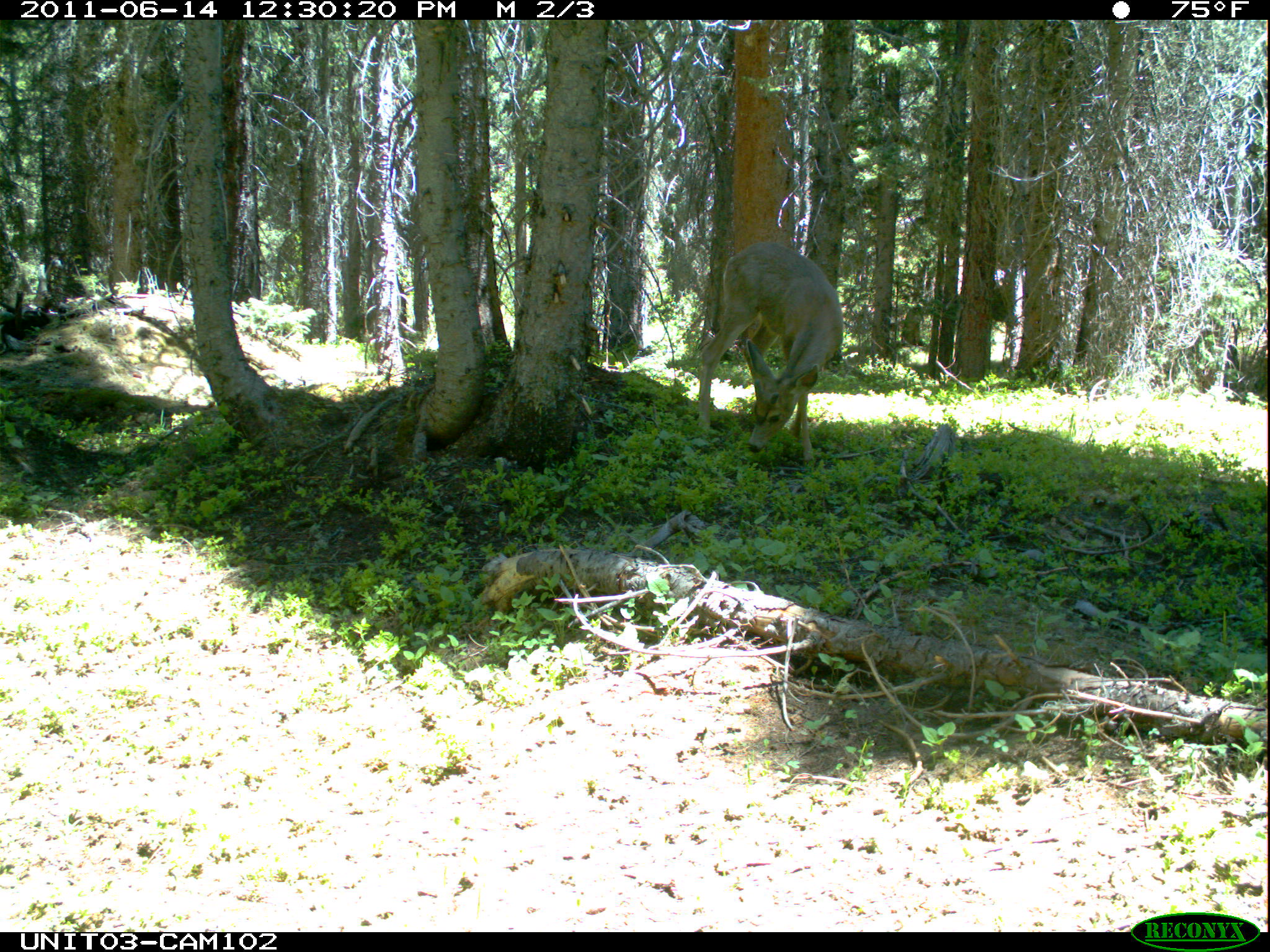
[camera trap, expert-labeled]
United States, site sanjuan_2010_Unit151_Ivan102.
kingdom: Animalia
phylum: Chordata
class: Mammalia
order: Artiodactyla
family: Cervidae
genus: Odocoileus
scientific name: Odocoileus hemionus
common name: mule deer